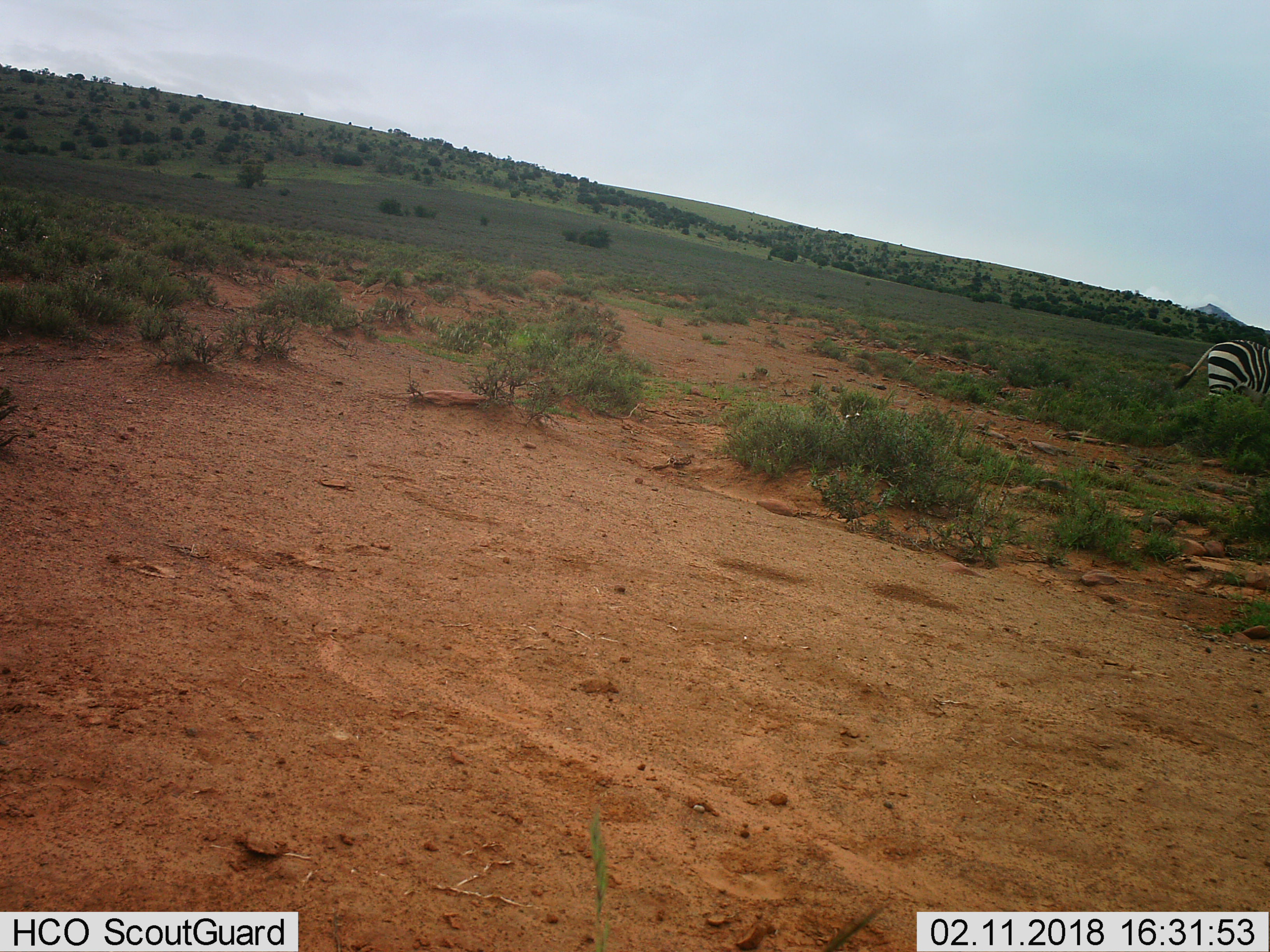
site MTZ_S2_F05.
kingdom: Animalia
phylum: Chordata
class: Mammalia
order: Perissodactyla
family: Equidae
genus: Equus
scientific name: Equus zebra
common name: mountain zebra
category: zebramountain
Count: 1.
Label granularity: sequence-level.